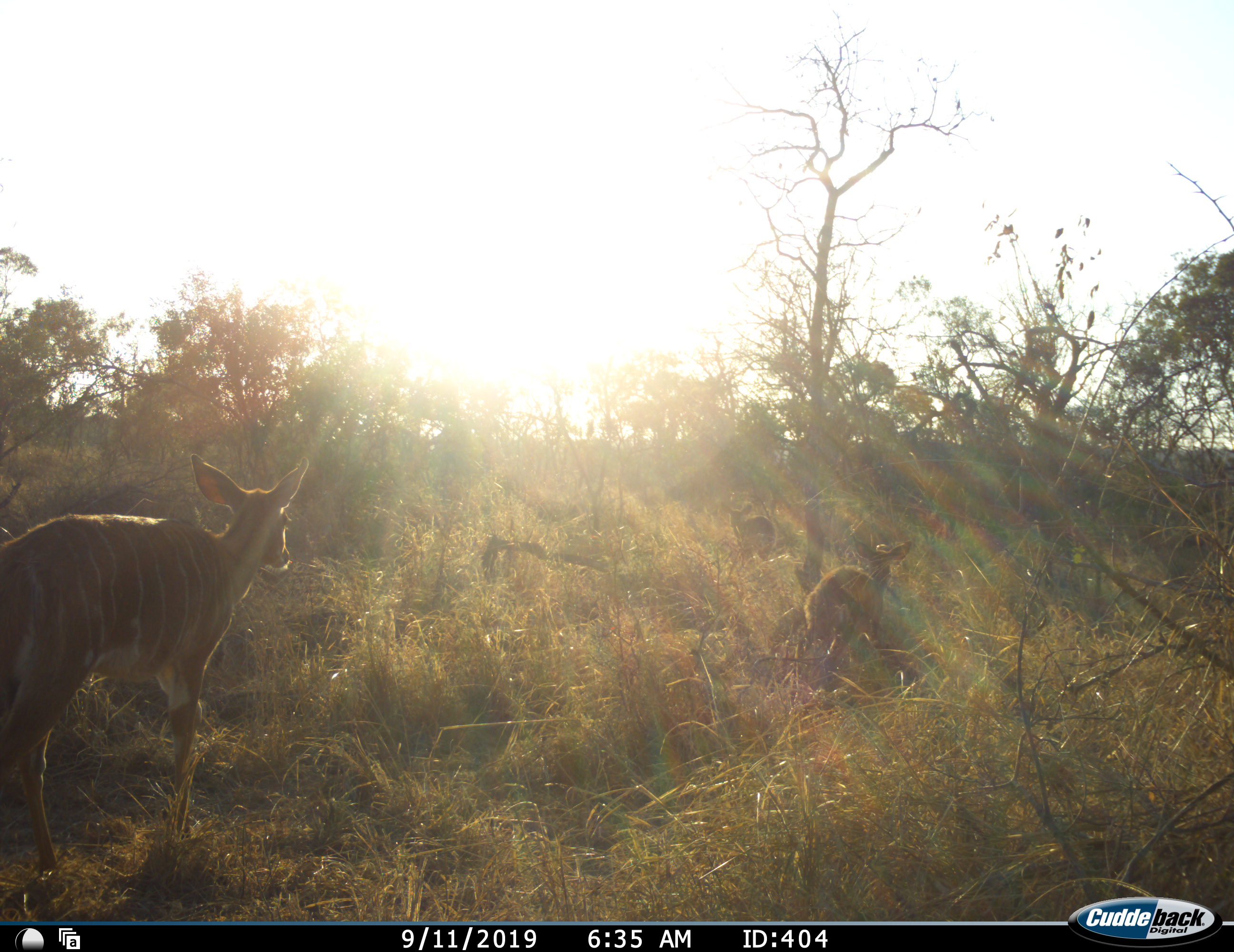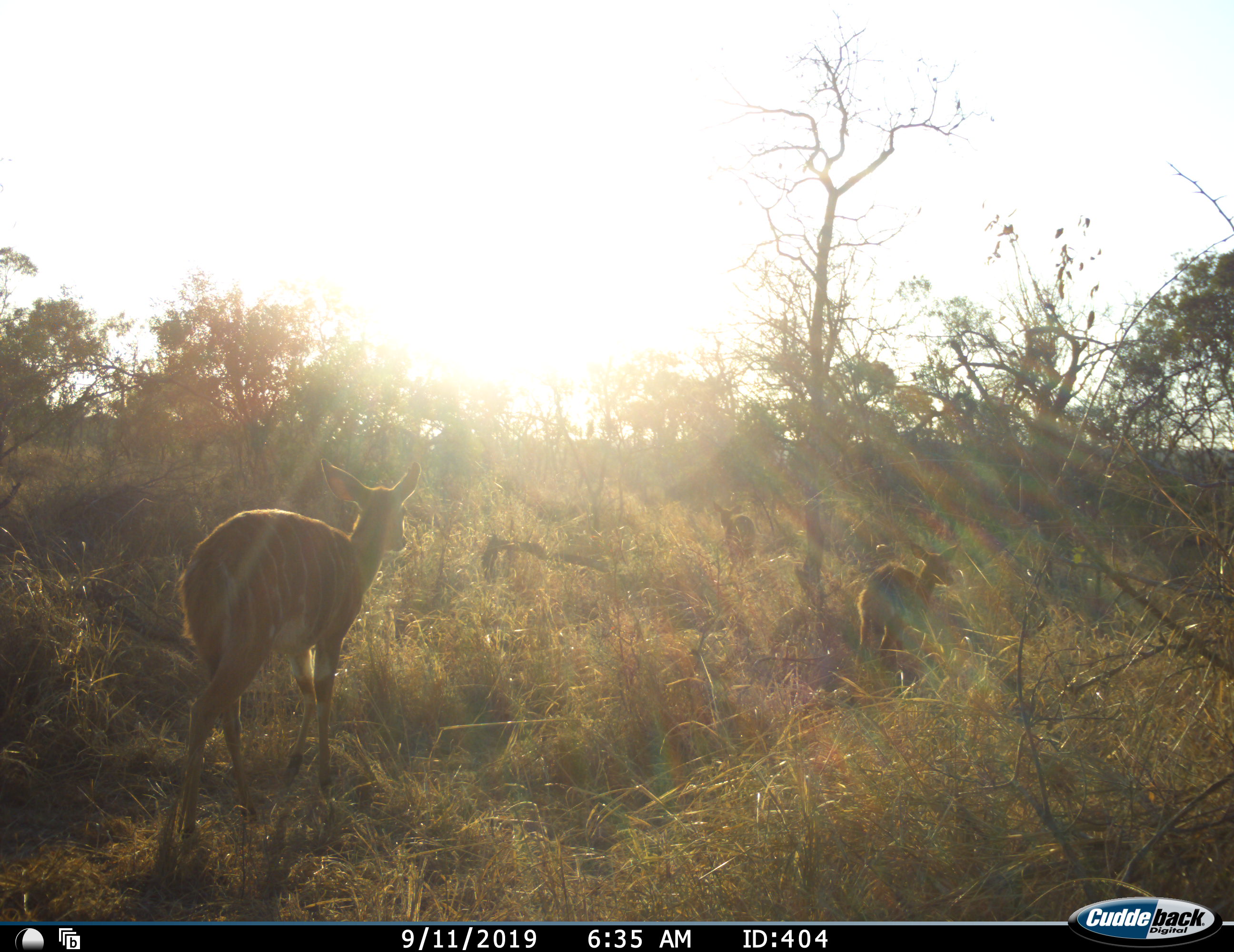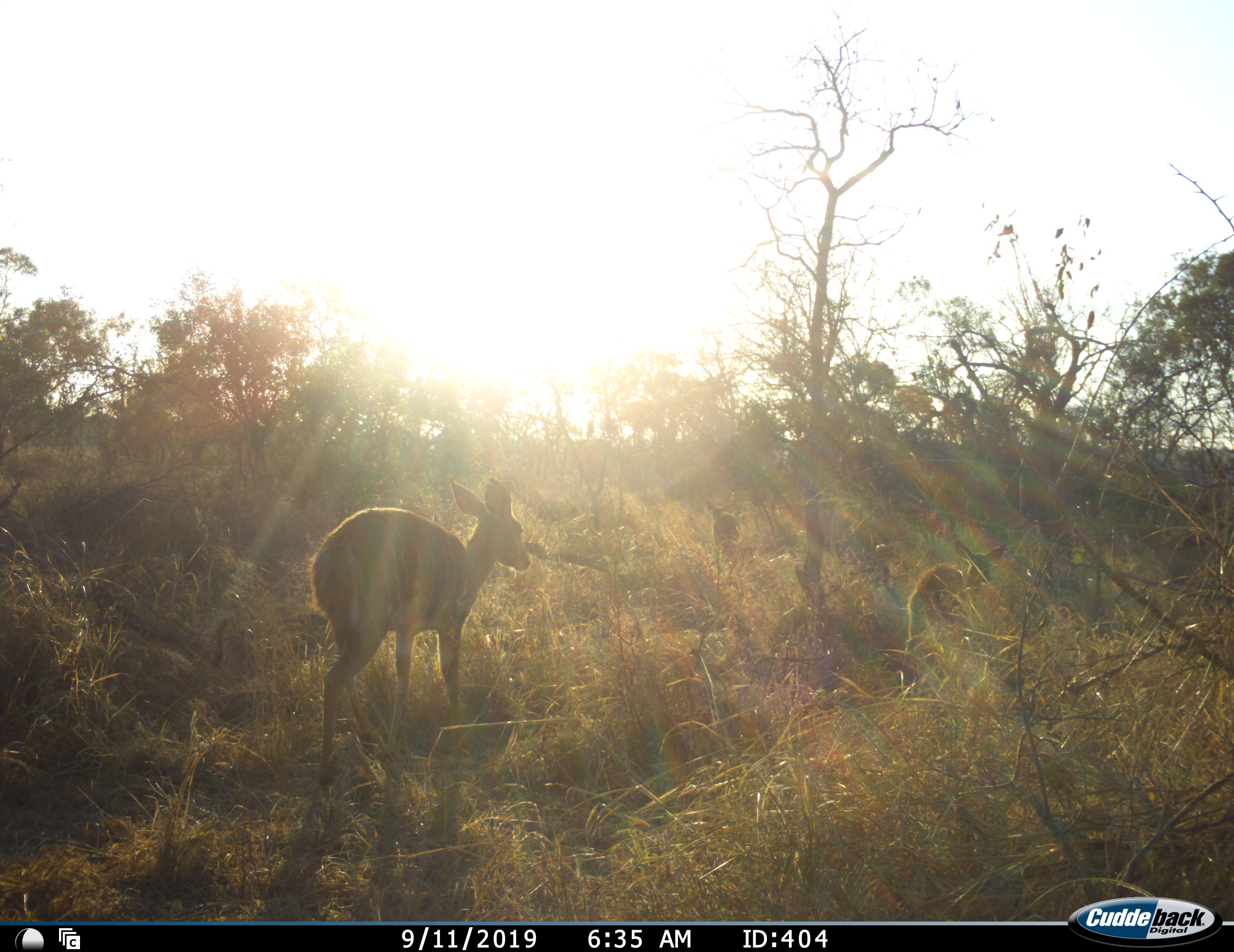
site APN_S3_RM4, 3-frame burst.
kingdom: Animalia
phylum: Chordata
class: Mammalia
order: Artiodactyla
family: Bovidae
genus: Tragelaphus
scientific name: Tragelaphus angasii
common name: nyala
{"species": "nyala (Tragelaphus angasii)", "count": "3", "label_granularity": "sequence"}